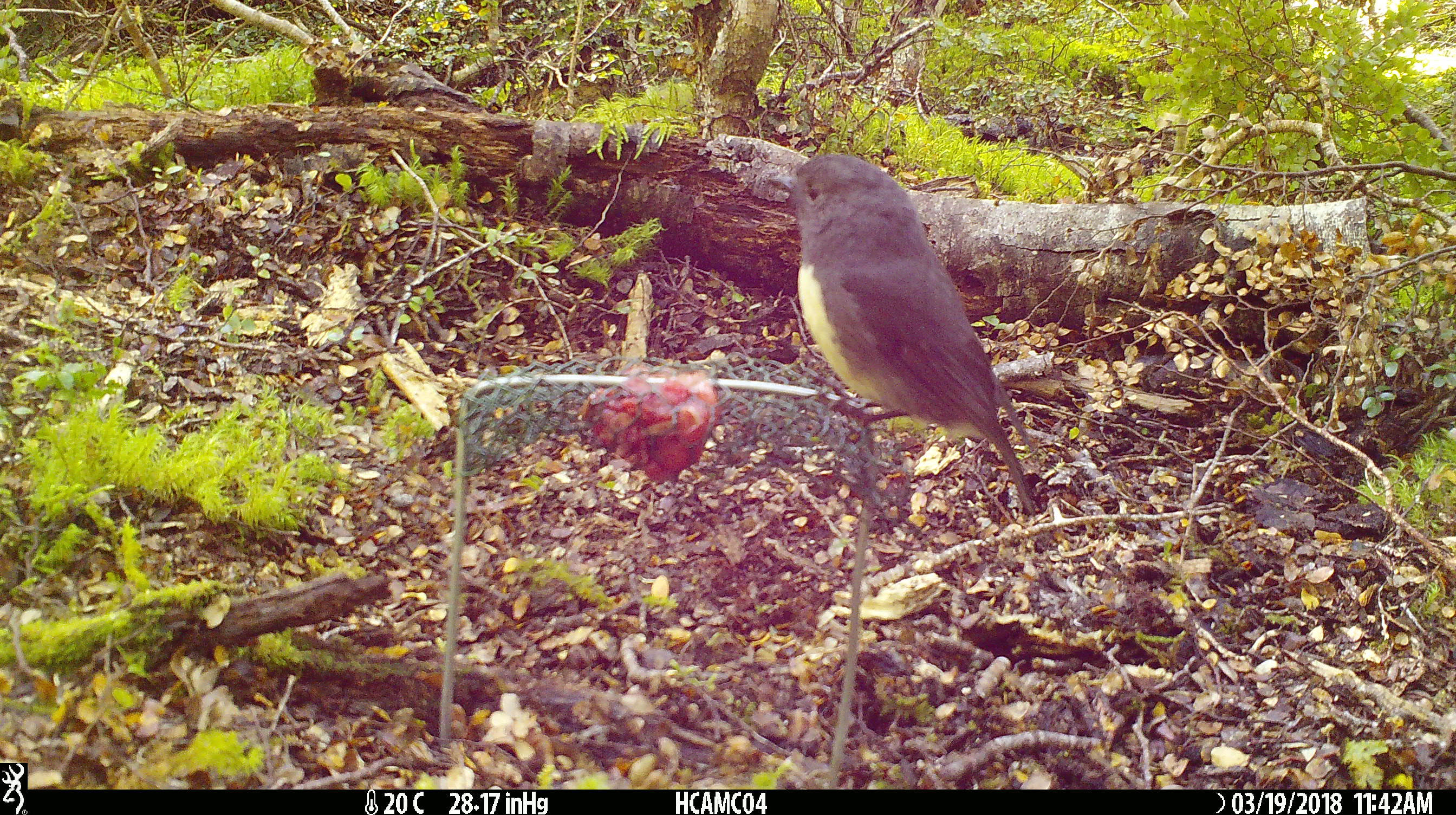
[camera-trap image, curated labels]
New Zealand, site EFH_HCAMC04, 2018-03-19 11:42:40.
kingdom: Animalia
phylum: Chordata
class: Aves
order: Passeriformes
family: Petroicidae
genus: Petroica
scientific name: Petroica australis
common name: new zealand robin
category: robin